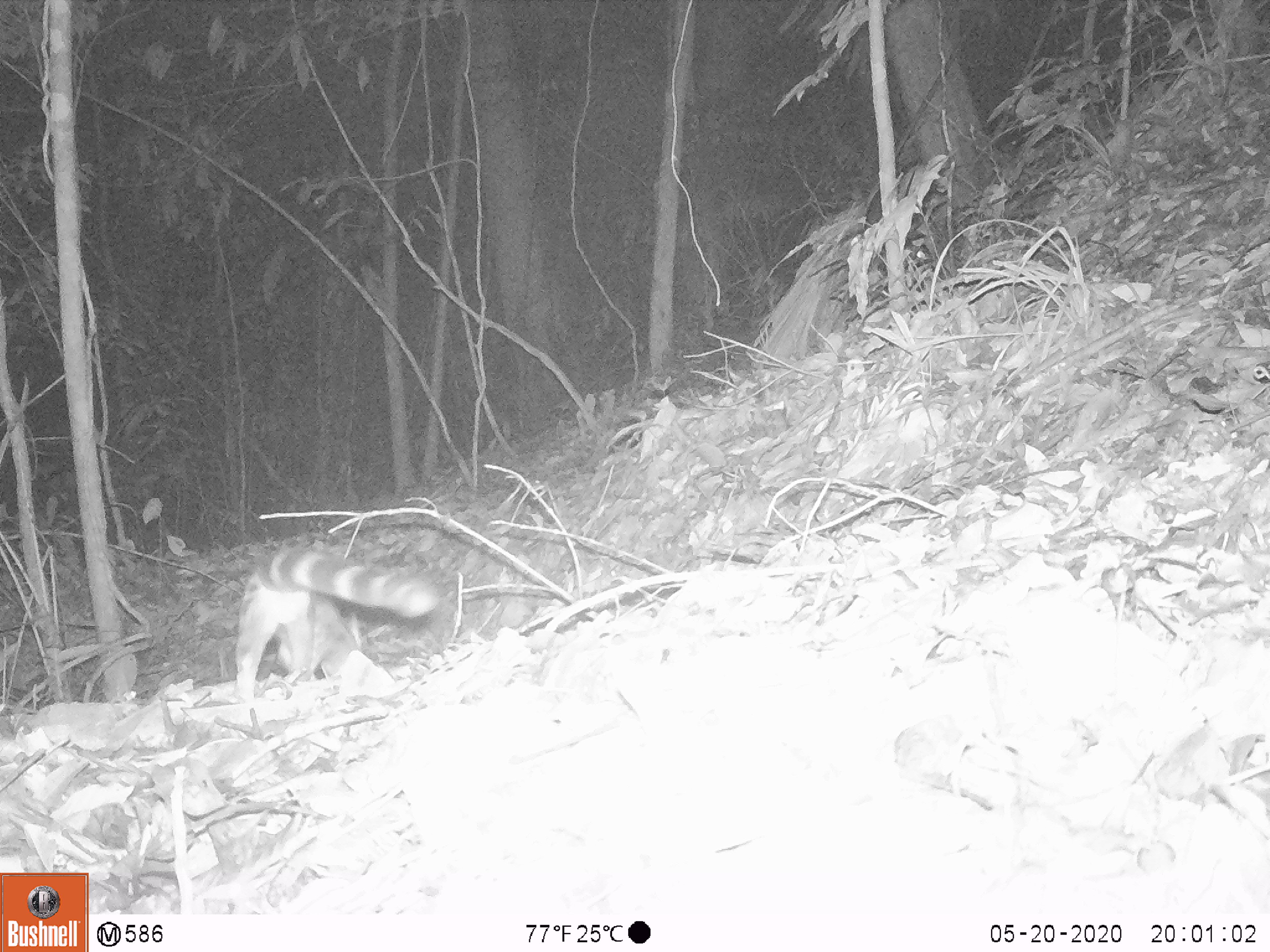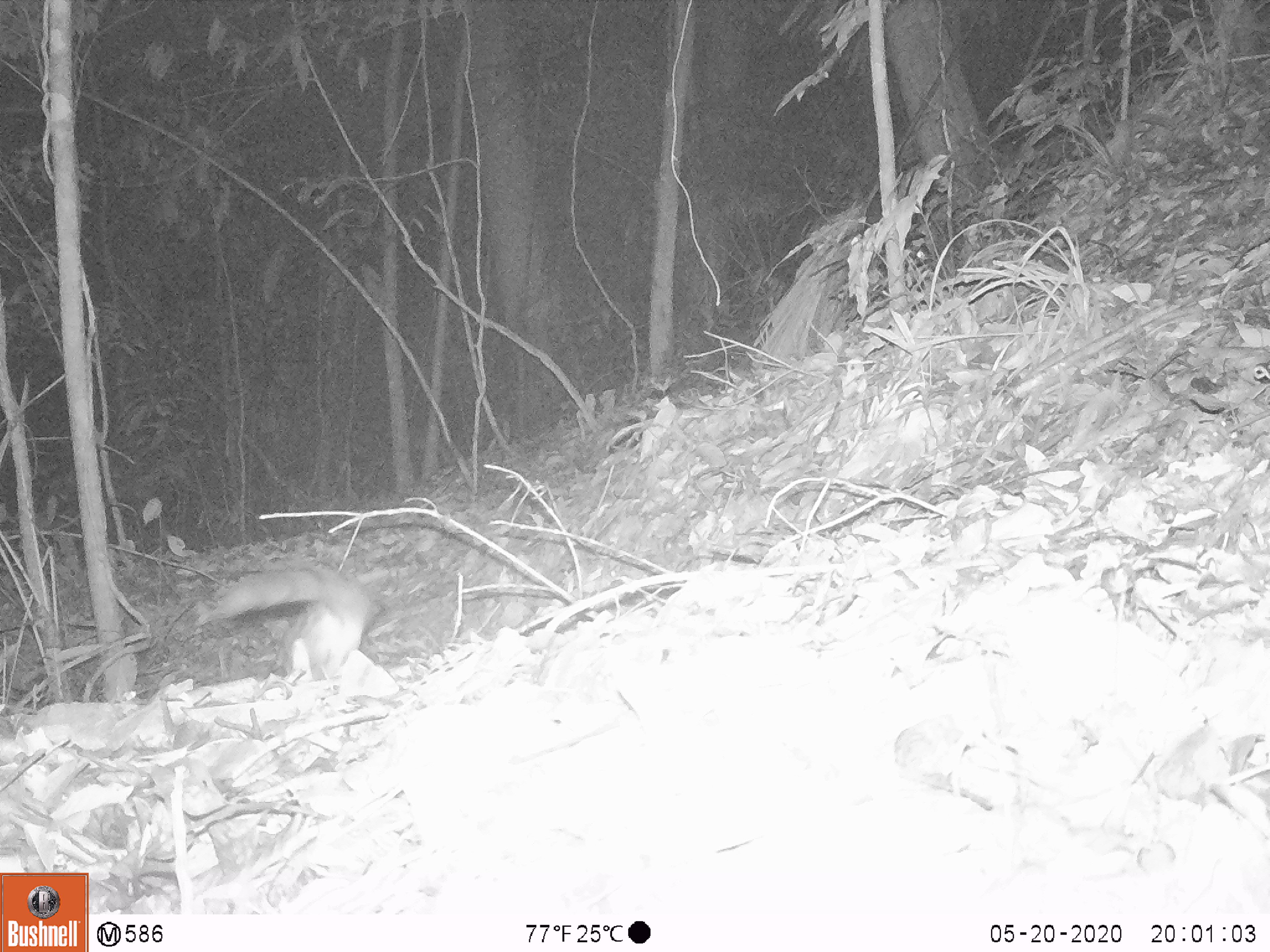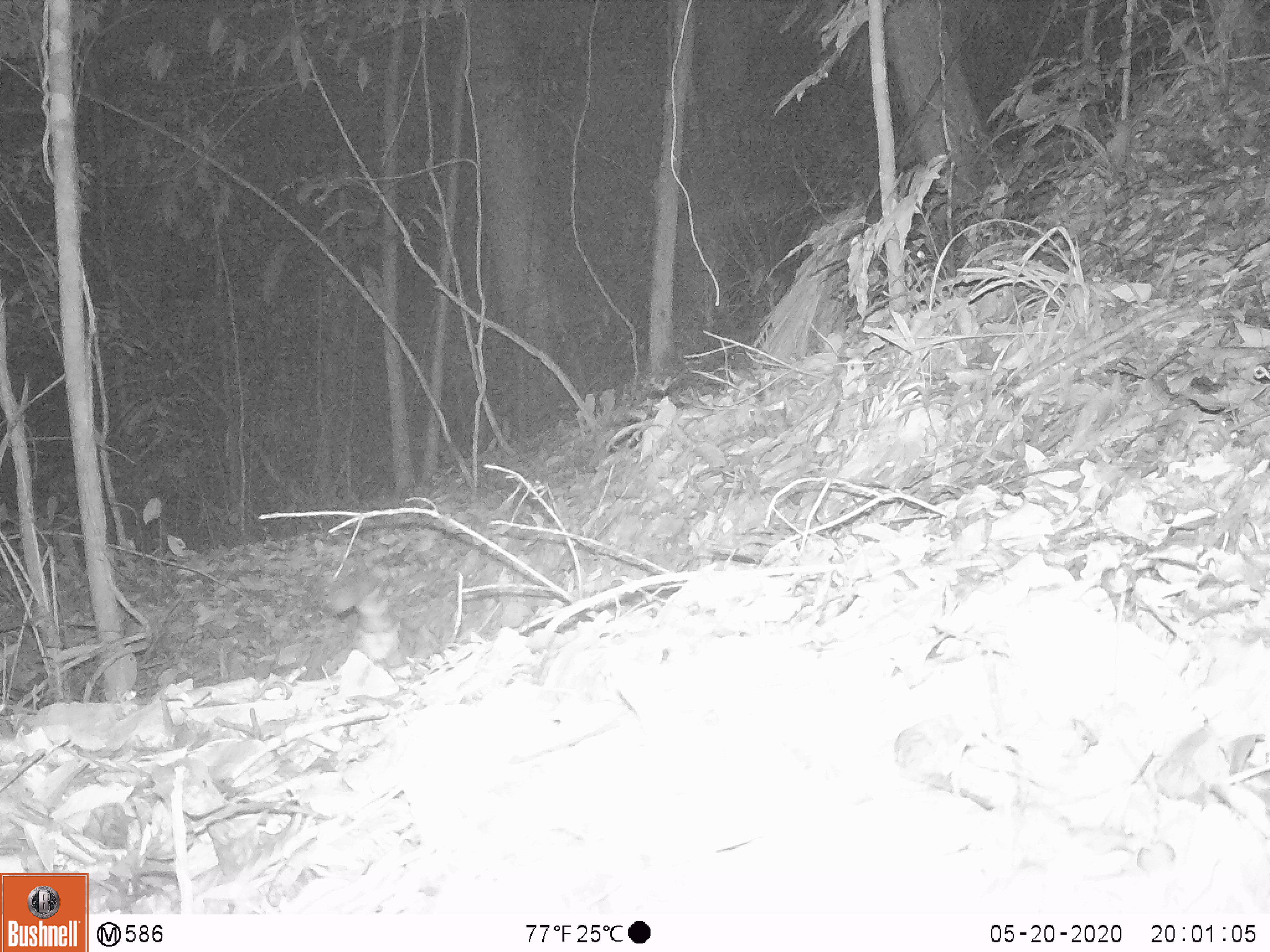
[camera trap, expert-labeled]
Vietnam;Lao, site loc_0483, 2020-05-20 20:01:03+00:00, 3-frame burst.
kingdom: Animalia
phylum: Chordata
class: Mammalia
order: Carnivora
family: Prionodontidae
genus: Prionodon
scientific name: Prionodon pardicolor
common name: spotted linsang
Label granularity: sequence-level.